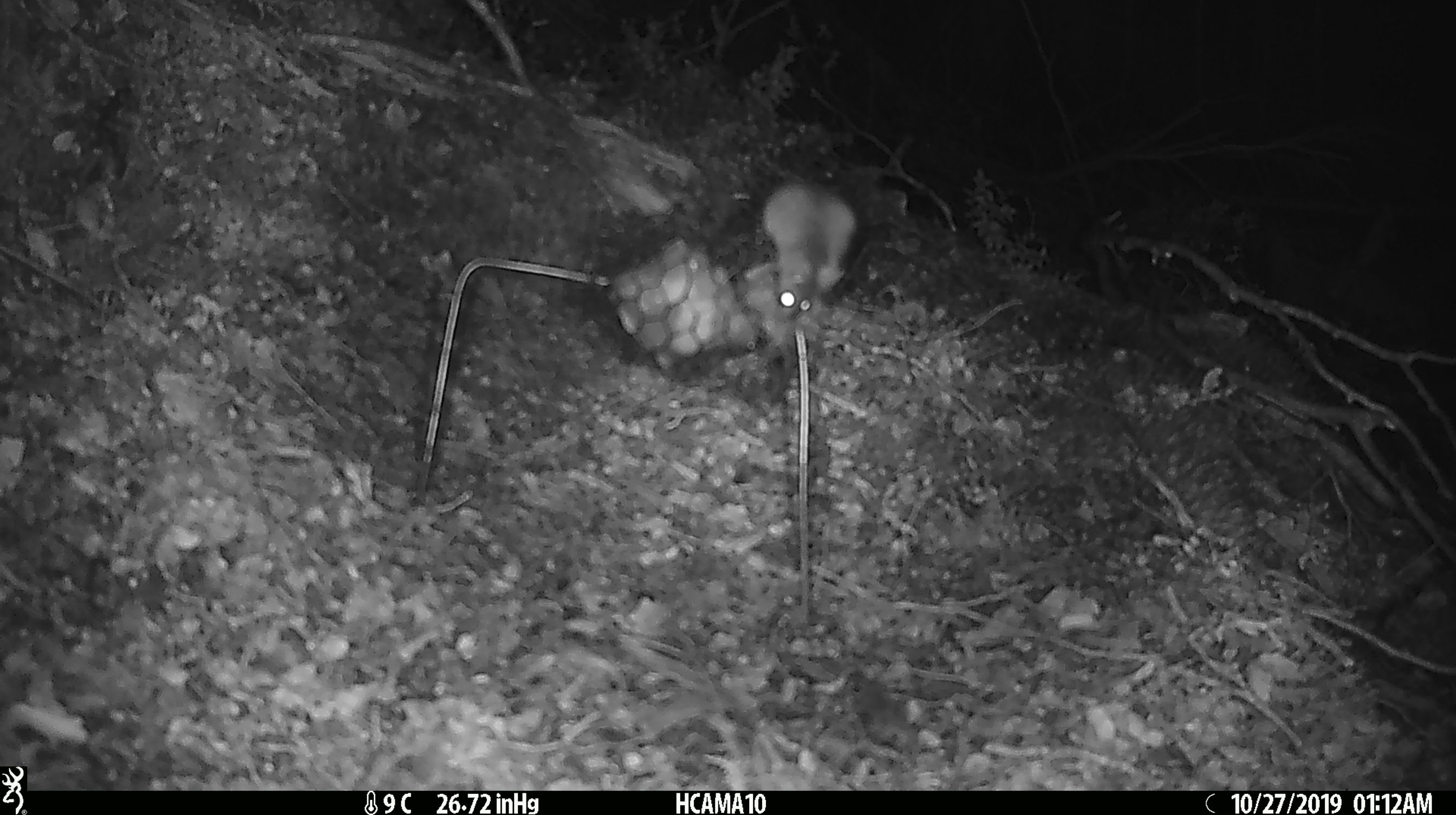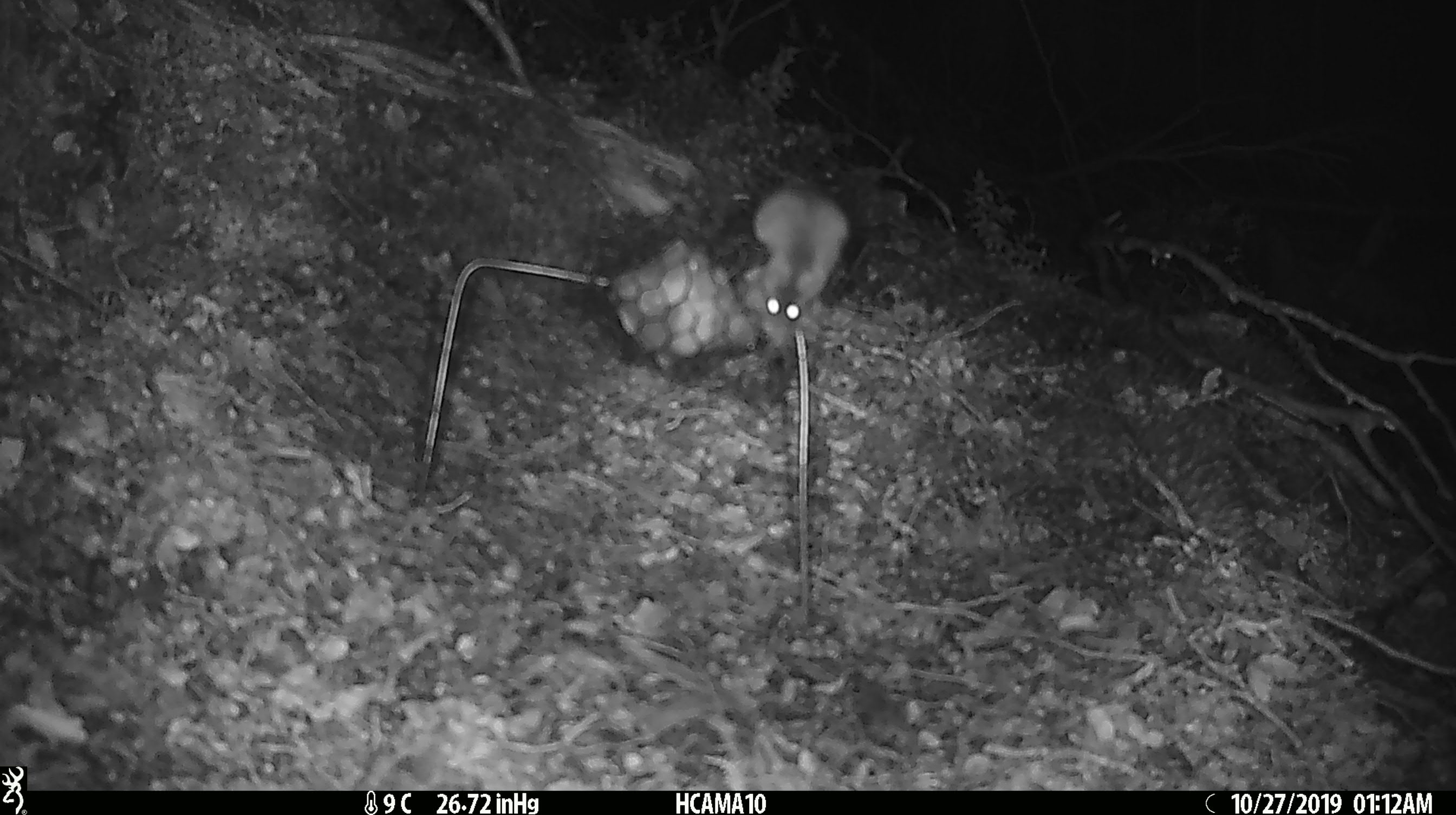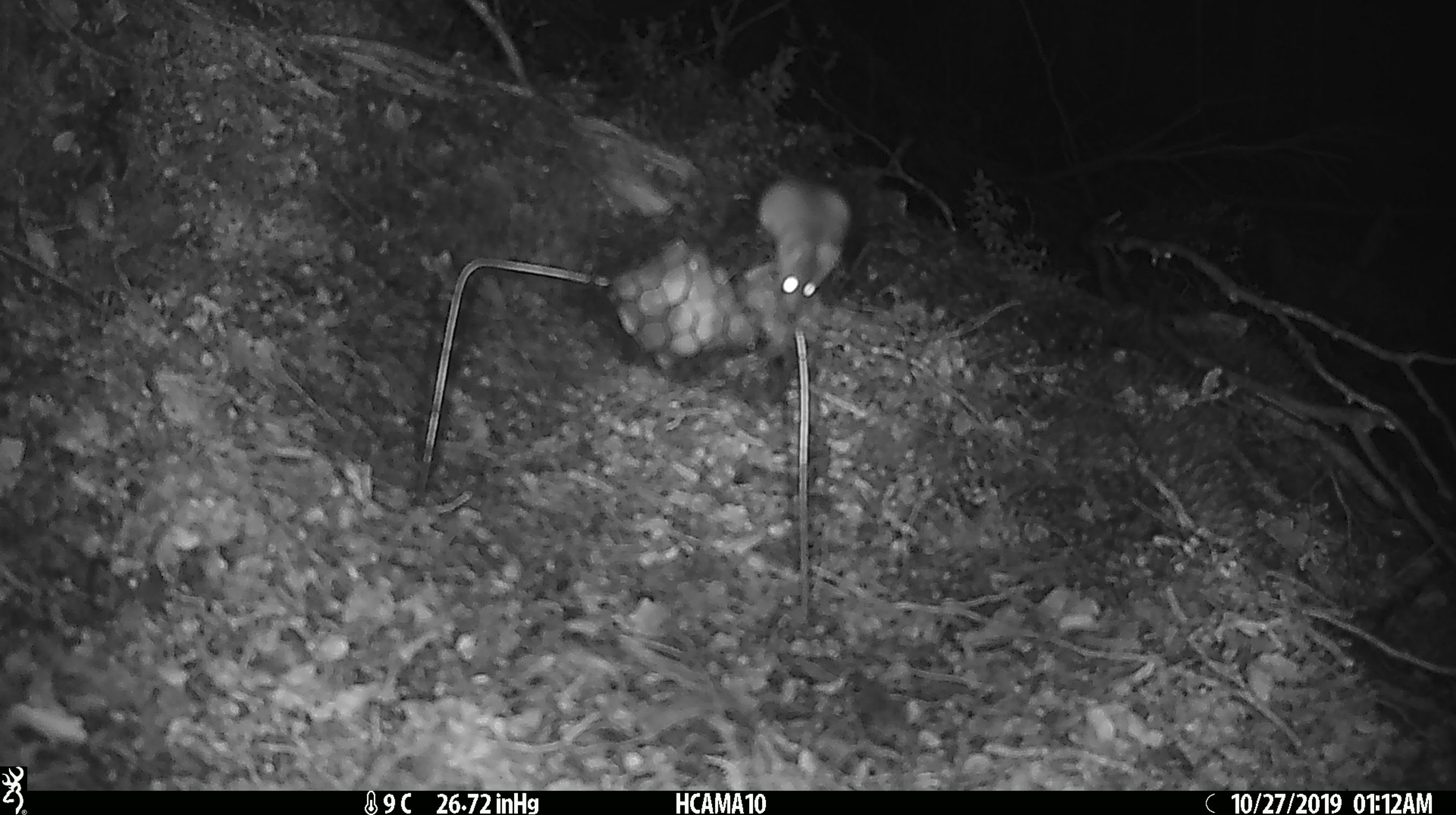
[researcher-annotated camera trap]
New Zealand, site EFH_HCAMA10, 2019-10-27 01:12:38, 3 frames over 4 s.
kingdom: Animalia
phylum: Chordata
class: Mammalia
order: Rodentia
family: Muridae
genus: Mus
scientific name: Mus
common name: mouse